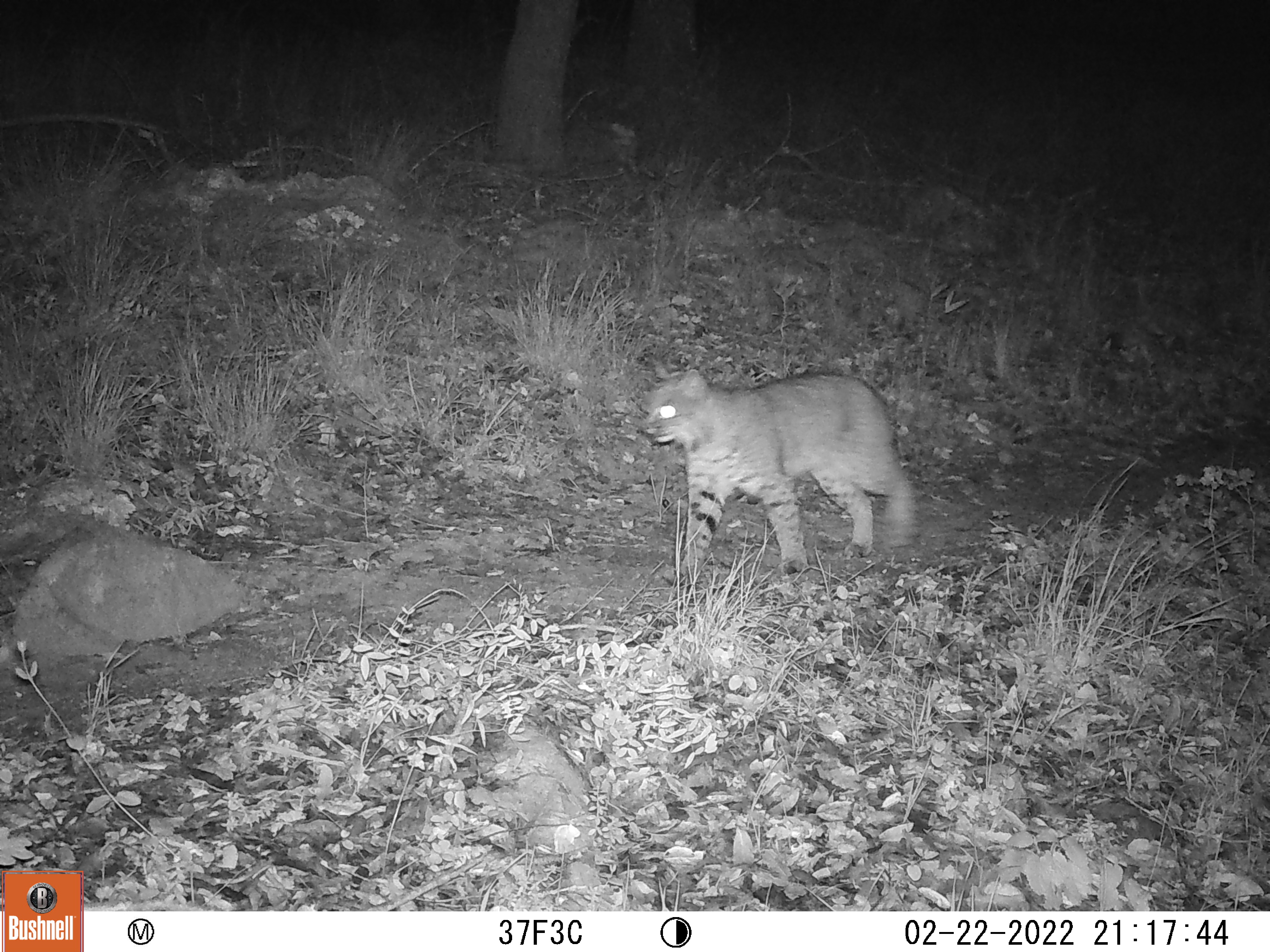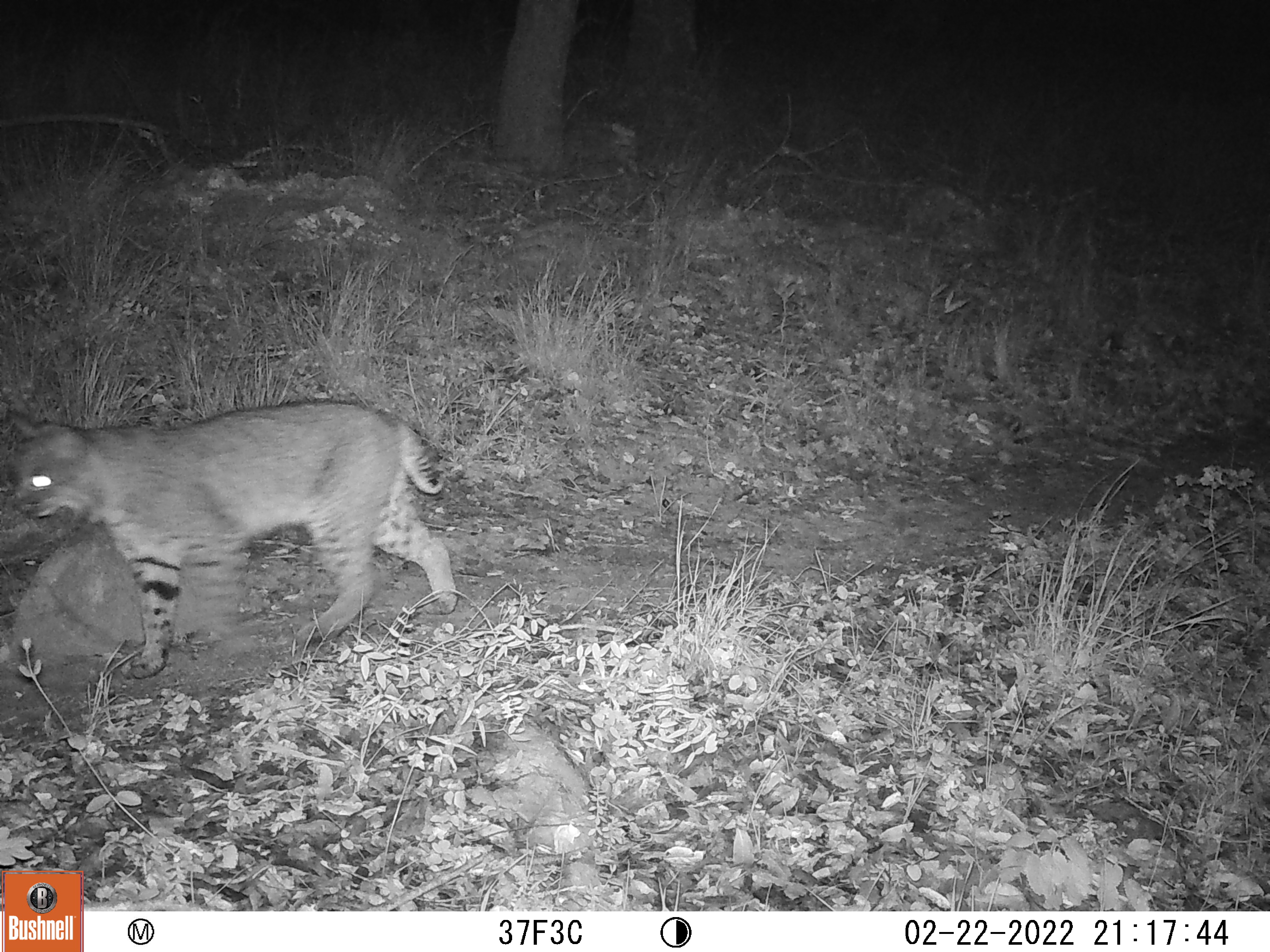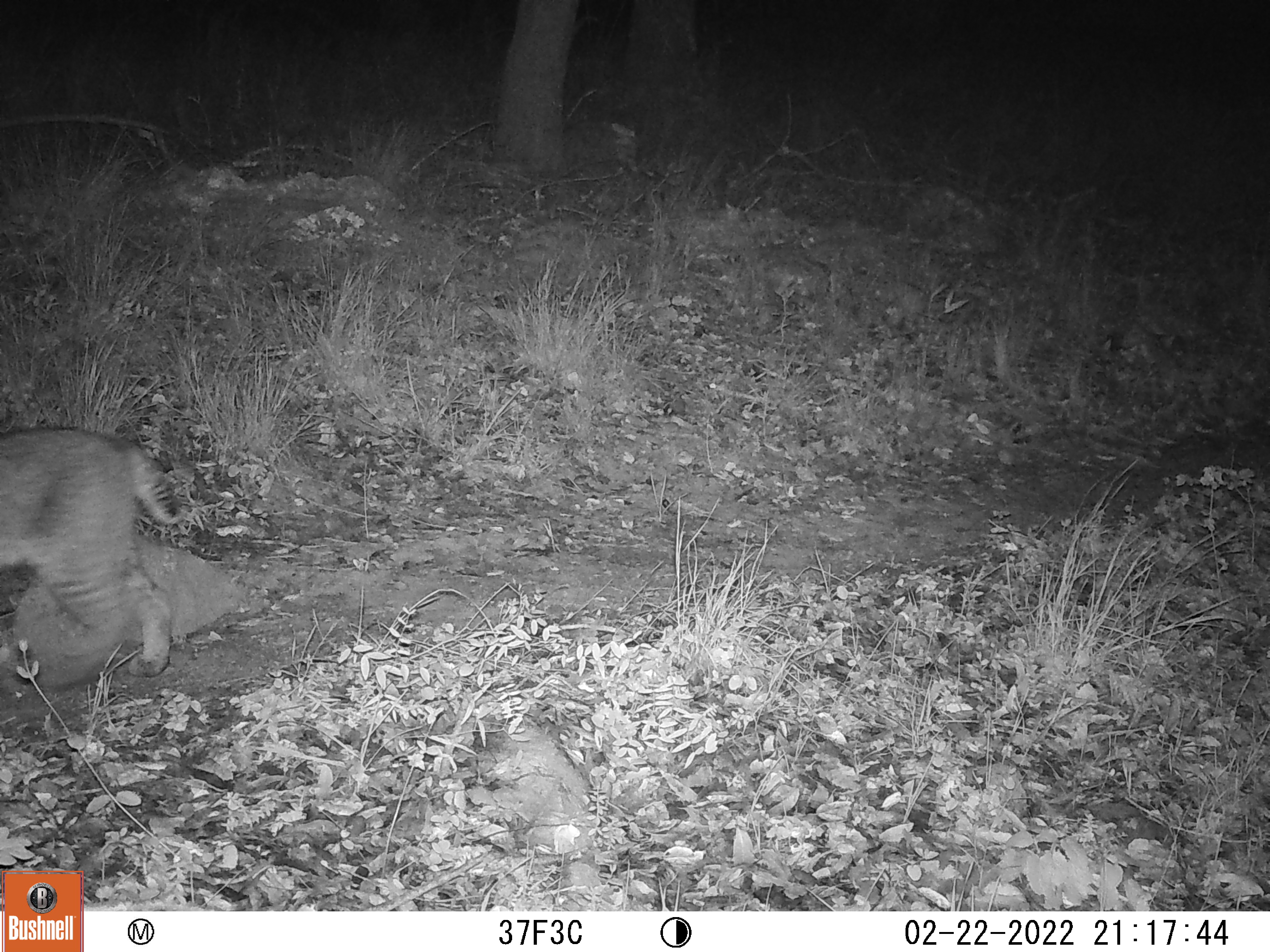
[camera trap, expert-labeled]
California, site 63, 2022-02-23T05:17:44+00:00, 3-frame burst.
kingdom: Animalia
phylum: Chordata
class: Mammalia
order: Carnivora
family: Felidae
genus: Lynx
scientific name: Lynx rufus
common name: bobcat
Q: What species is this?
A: Bobcat (Lynx rufus).